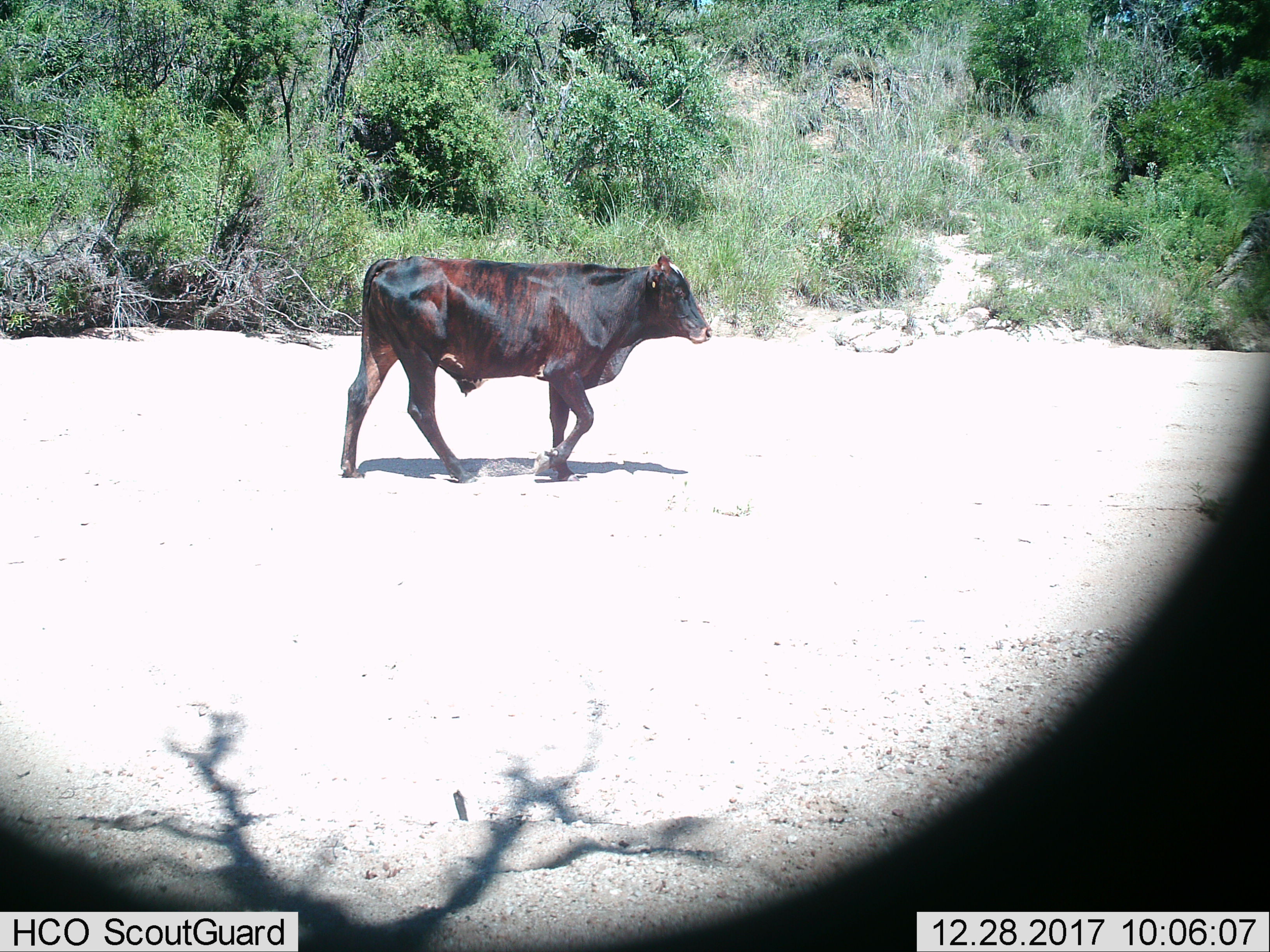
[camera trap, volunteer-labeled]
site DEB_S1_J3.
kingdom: Animalia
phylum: Chordata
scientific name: Vertebrata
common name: domestic animal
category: domesticanimal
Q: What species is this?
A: Domesticanimal (domestic animal) (Vertebrata).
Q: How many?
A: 1.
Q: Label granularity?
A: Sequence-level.